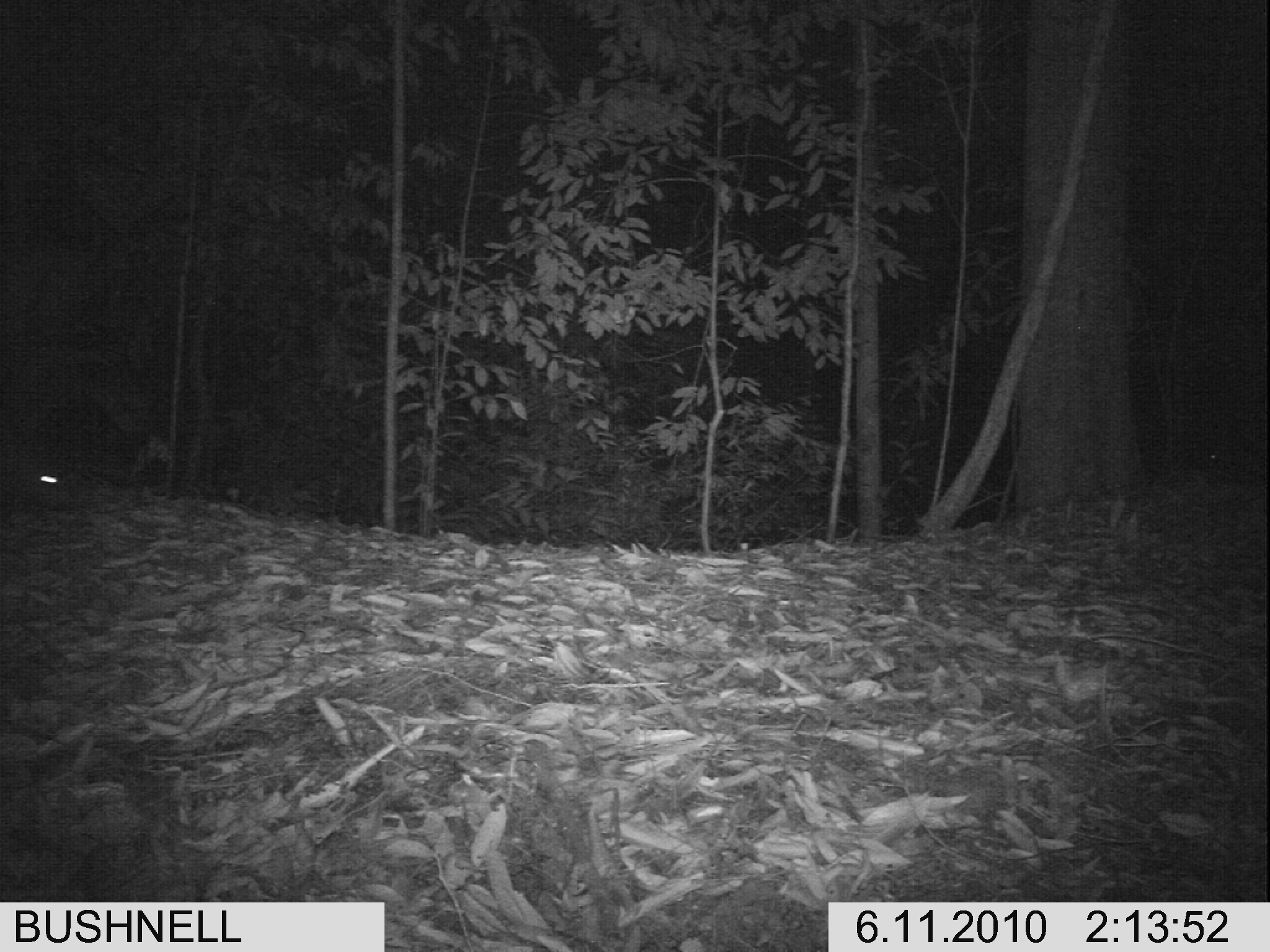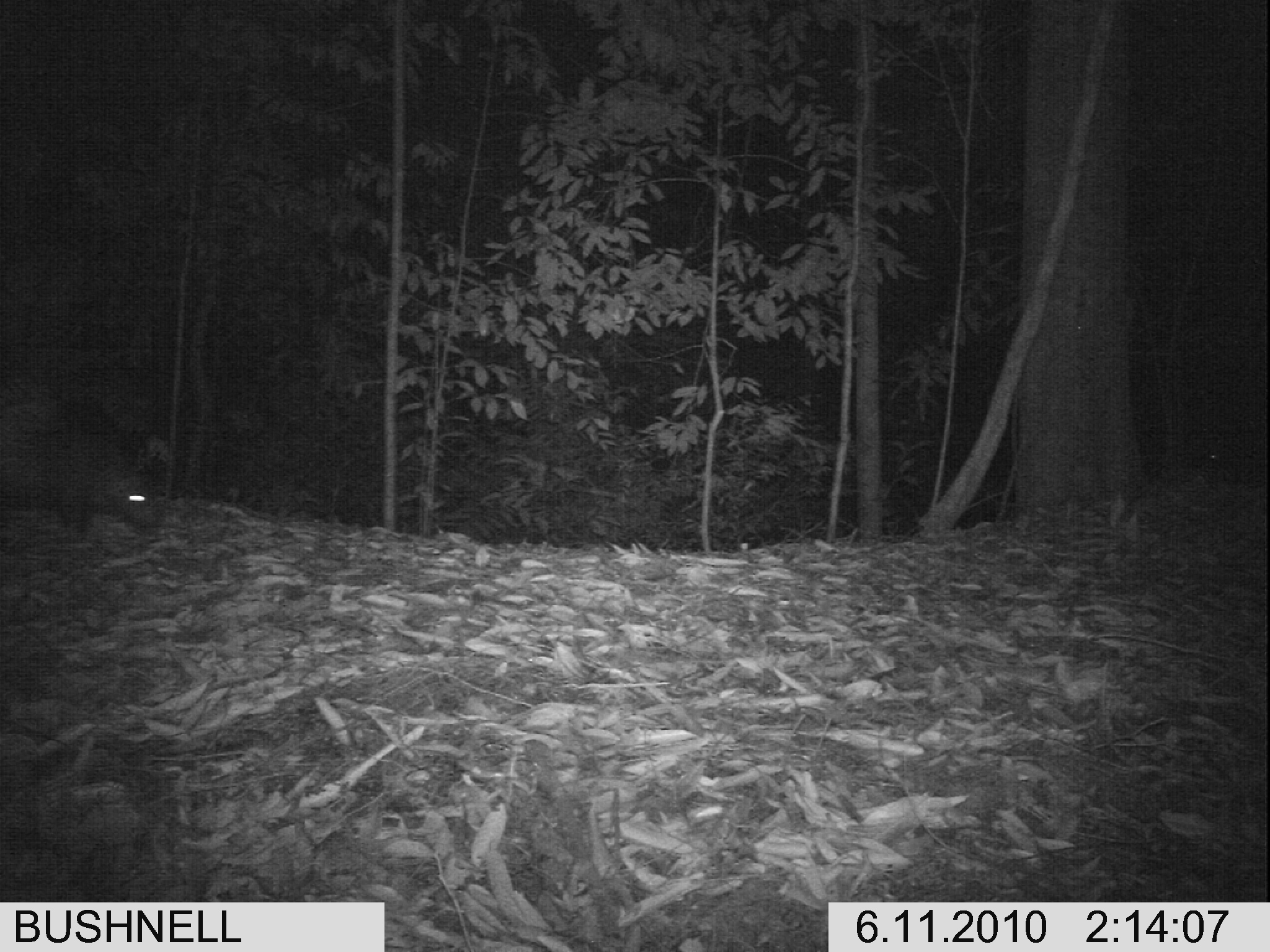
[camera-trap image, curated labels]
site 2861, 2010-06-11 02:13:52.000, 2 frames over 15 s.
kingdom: Animalia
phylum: Chordata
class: Mammalia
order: Rodentia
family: Hystricidae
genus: Hystrix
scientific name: Hystrix brachyura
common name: east asian porcupine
Hystrix brachyura (east asian porcupine), count 4.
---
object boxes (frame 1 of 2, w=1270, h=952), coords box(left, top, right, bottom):
hystrix brachyura: box(0, 395, 166, 518)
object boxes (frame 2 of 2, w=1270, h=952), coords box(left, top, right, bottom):
hystrix brachyura: box(1, 384, 175, 547)